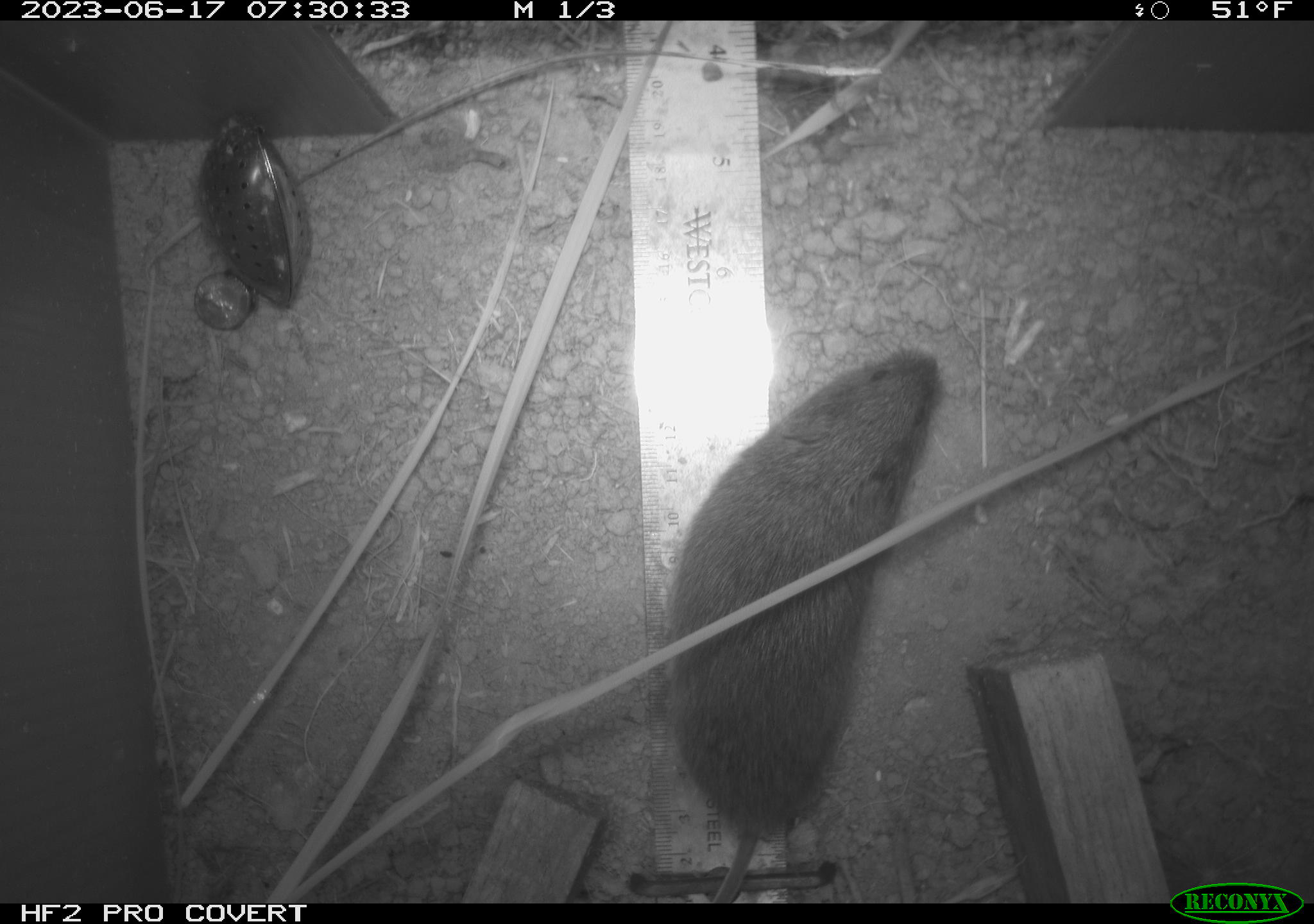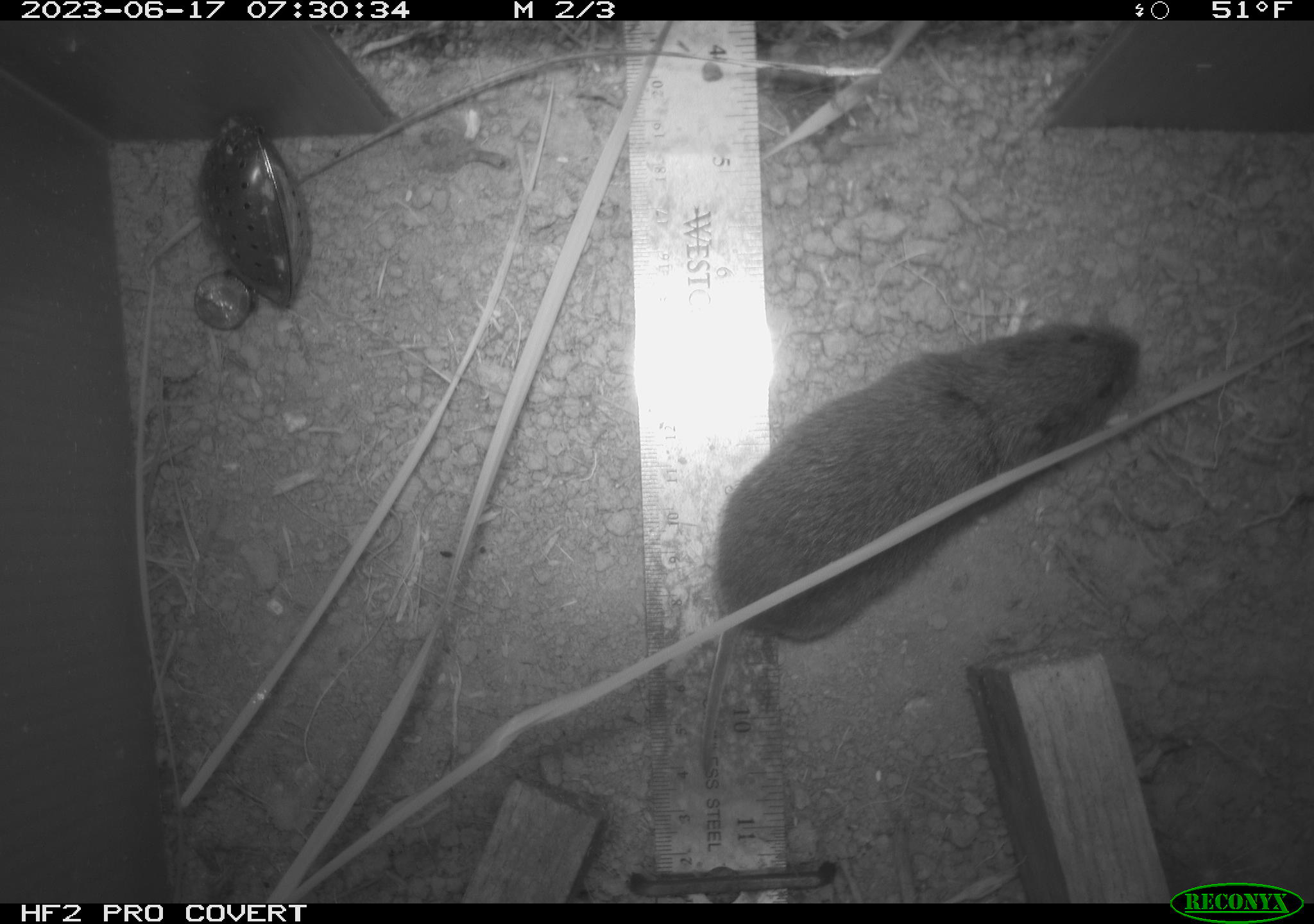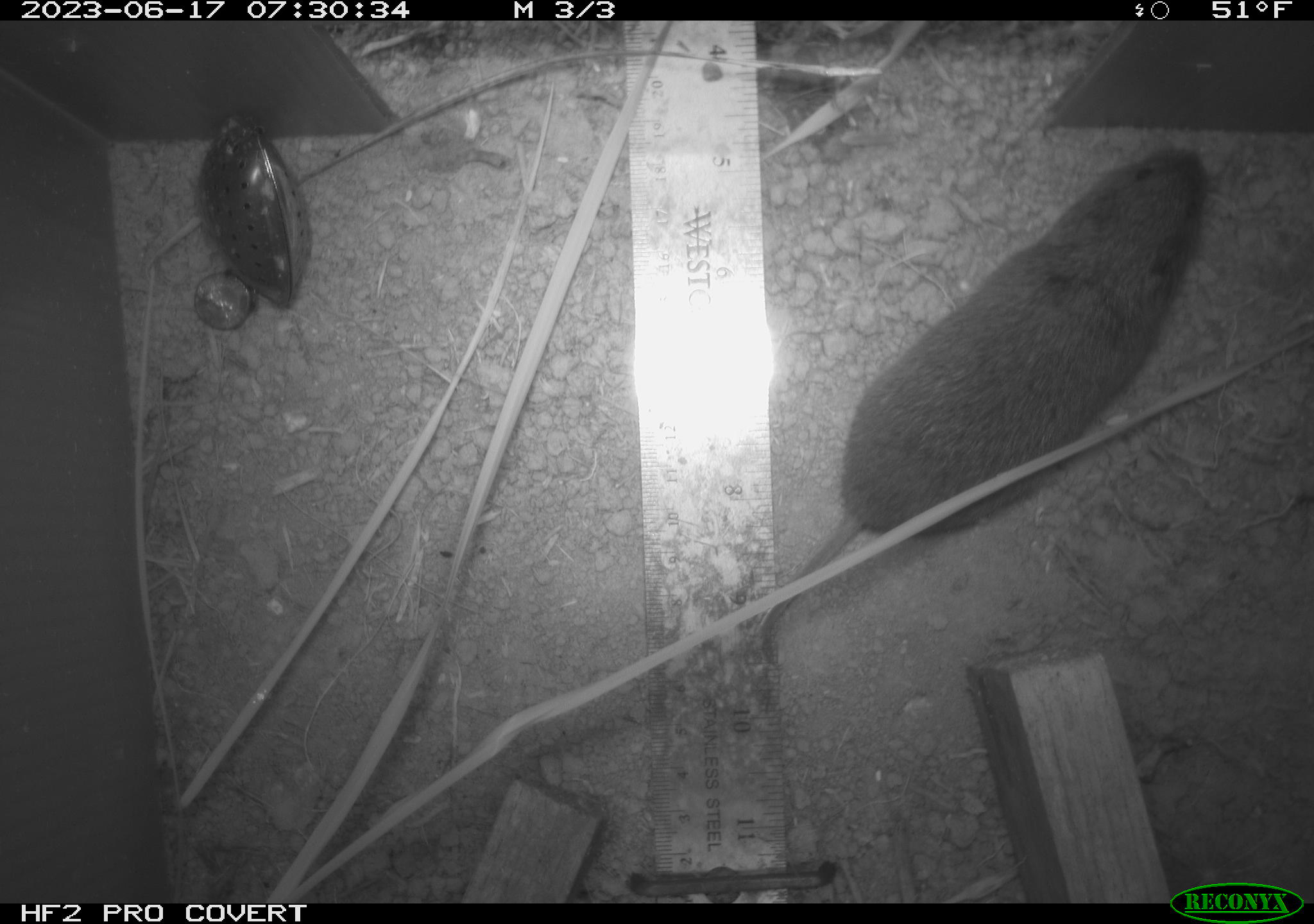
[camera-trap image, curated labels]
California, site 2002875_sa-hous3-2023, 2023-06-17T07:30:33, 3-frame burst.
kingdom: Animalia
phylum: Chordata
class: Mammalia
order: Rodentia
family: Cricetidae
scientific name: Arvicolinae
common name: voles, lemmings, and muskrats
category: arvicolinae subfamily